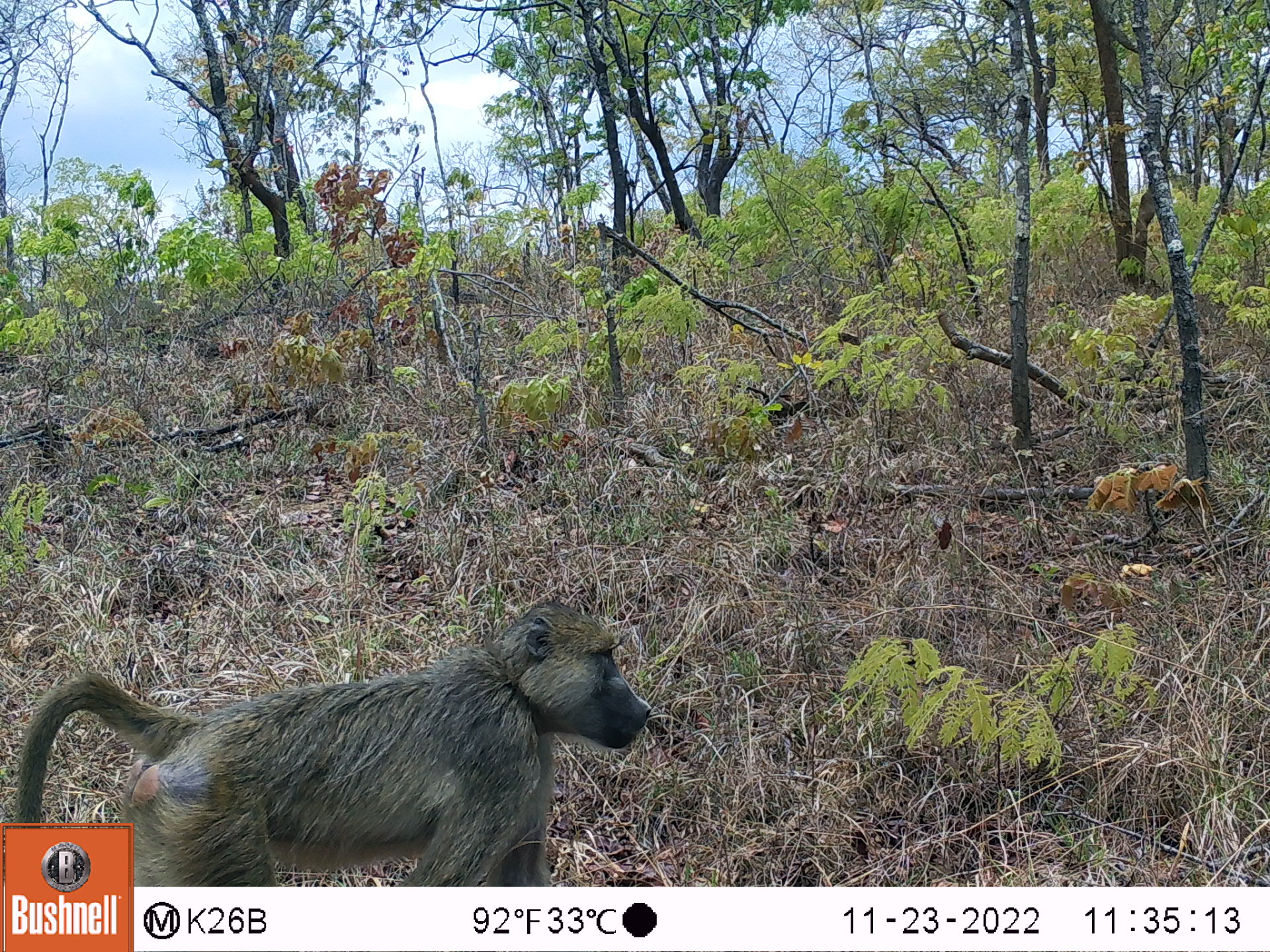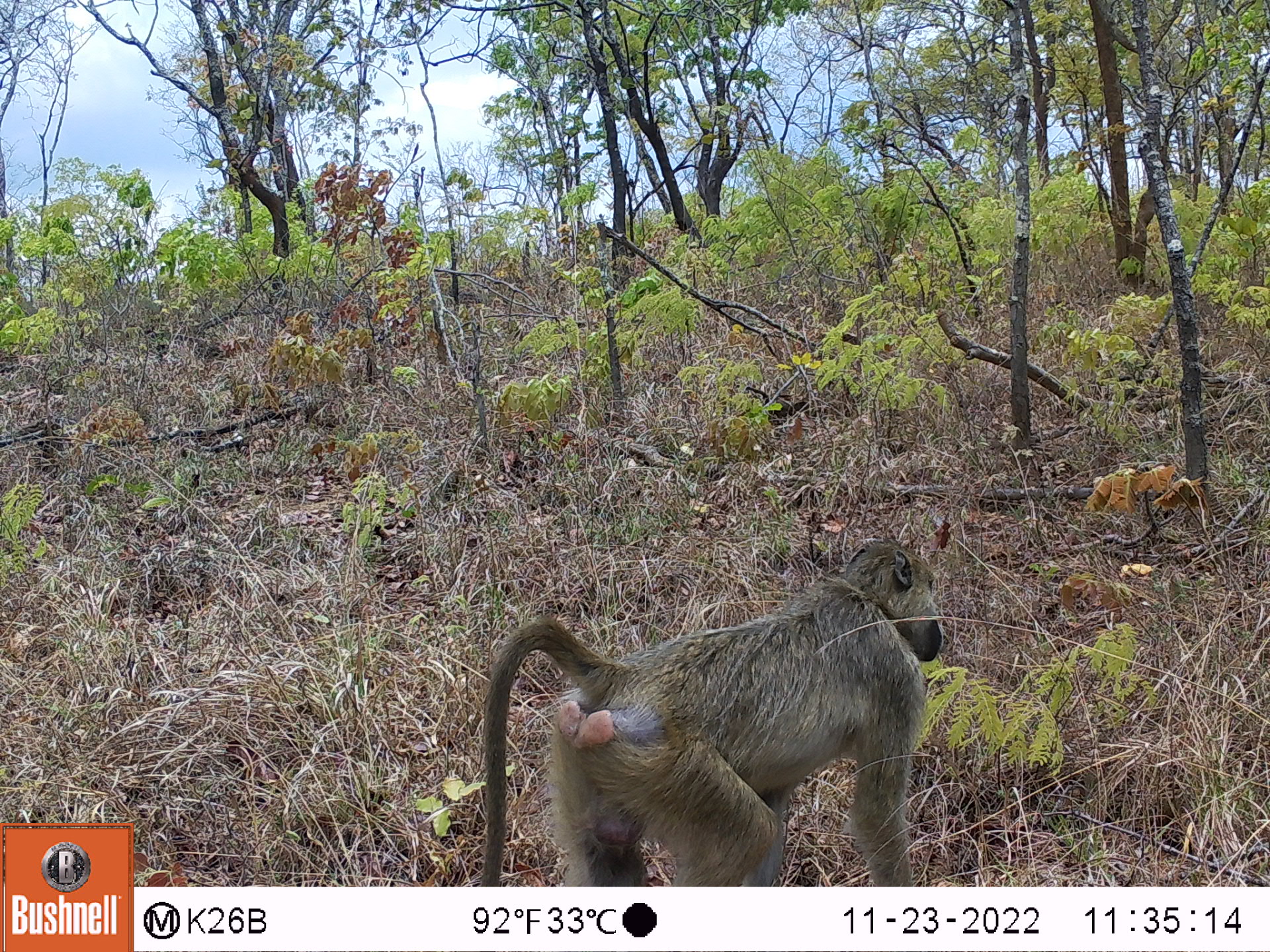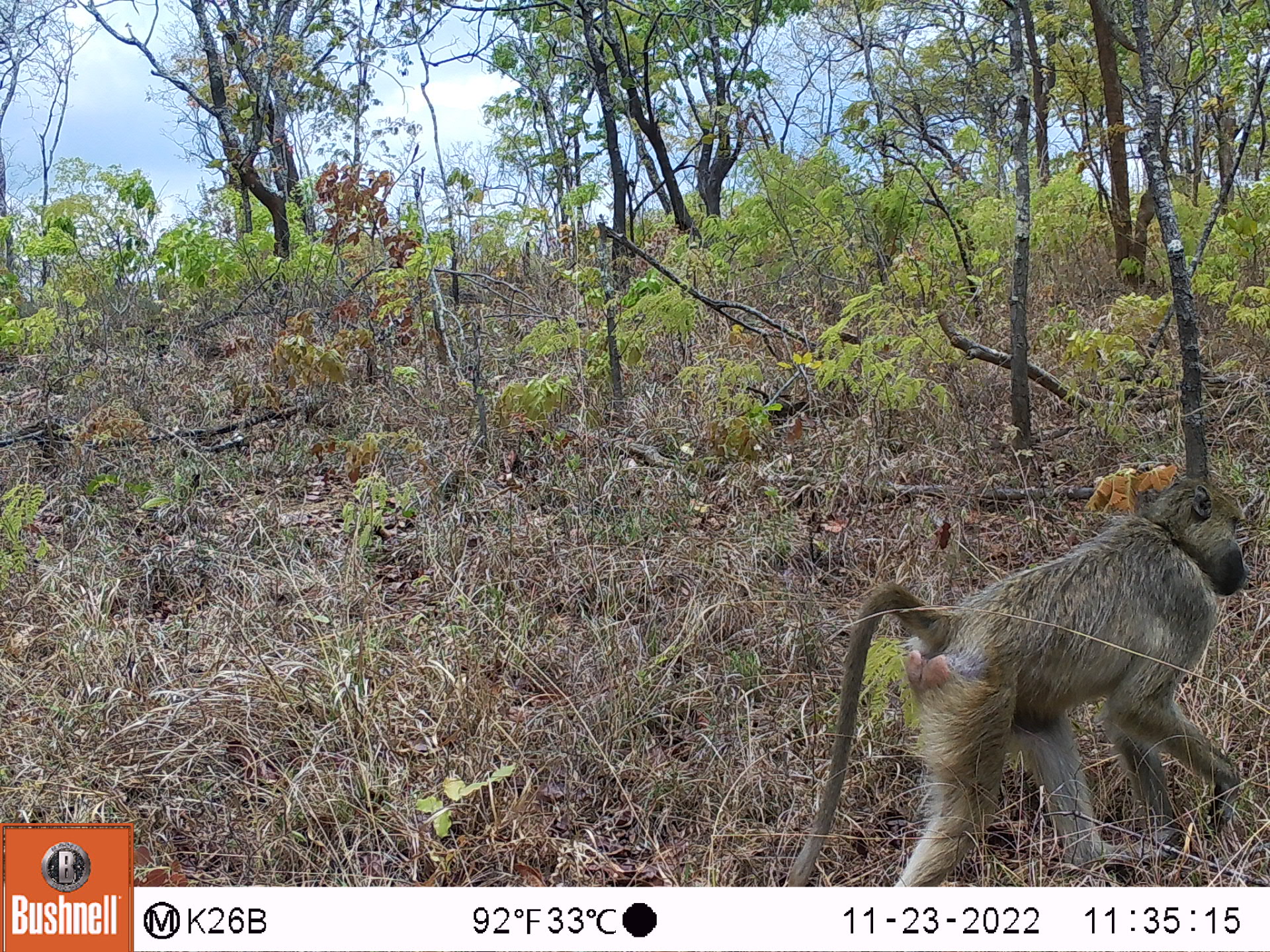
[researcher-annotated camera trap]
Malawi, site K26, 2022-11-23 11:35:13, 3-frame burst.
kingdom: Animalia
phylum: Chordata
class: Mammalia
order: Primates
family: Cercopithecidae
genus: Papio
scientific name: Papio cynocephalus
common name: yellow baboon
Yellow baboon (Papio cynocephalus), count 1.